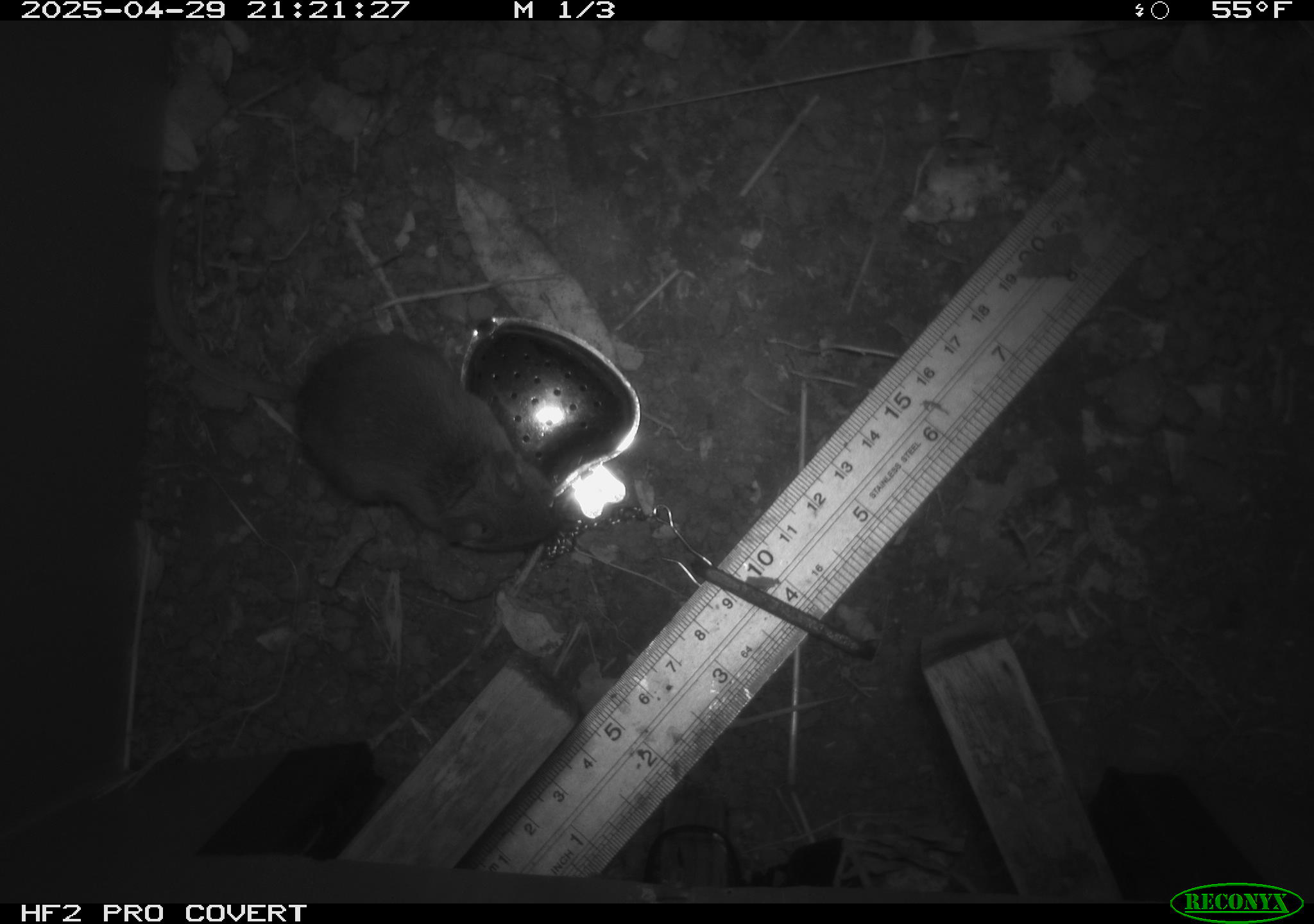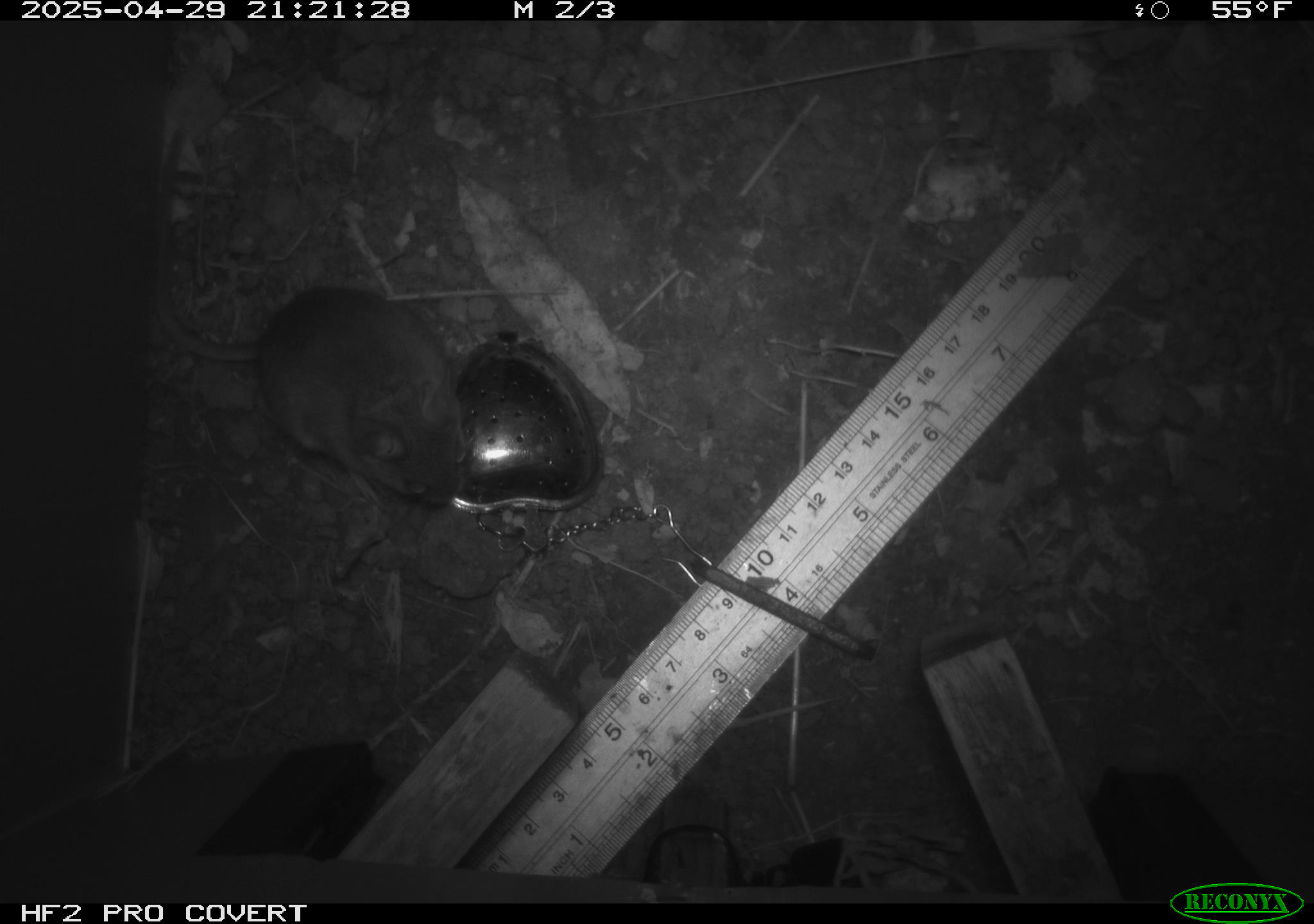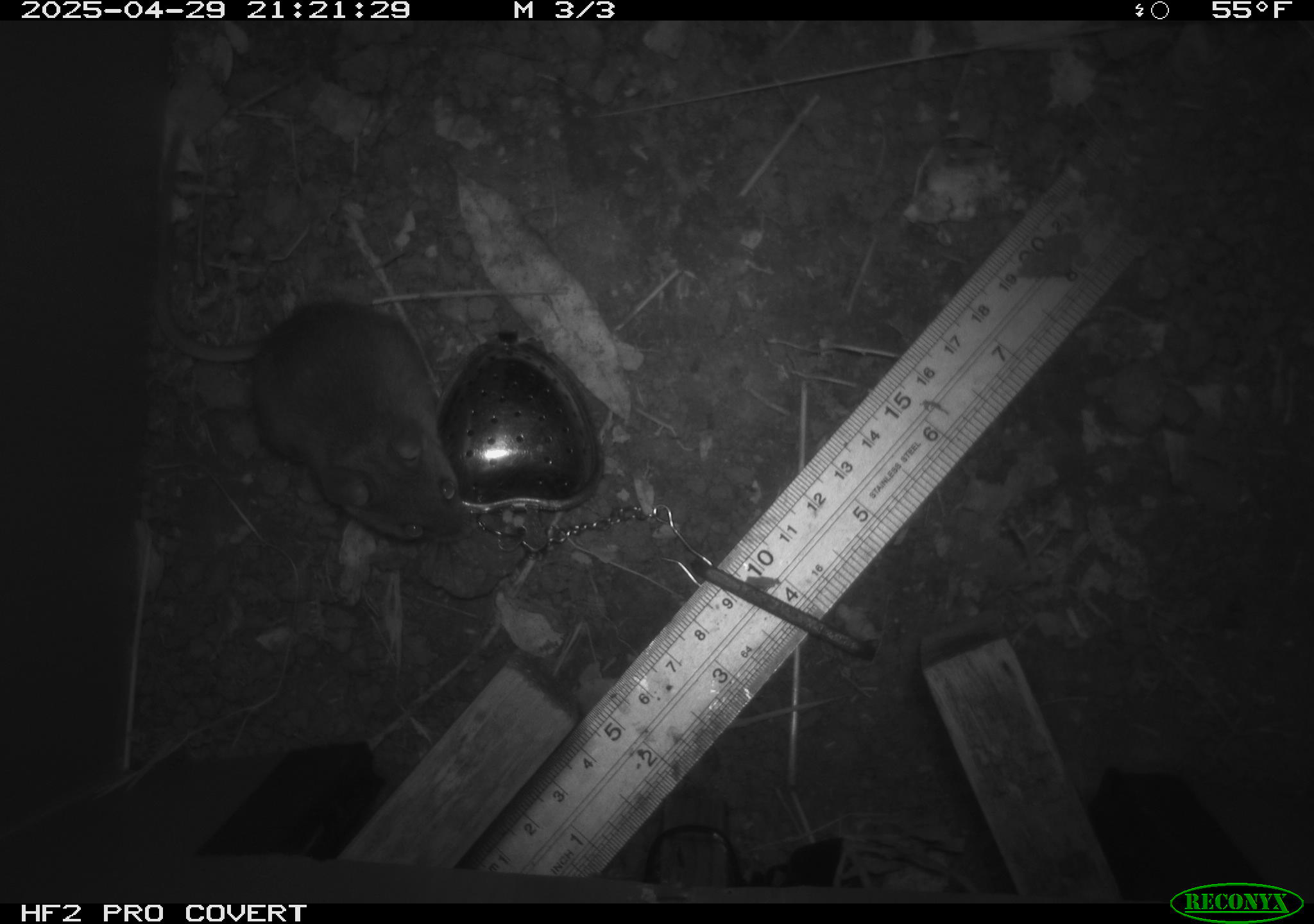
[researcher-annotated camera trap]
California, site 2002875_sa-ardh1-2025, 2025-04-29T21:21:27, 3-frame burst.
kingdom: Animalia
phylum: Chordata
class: Mammalia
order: Rodentia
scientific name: Rodentia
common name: mouse species